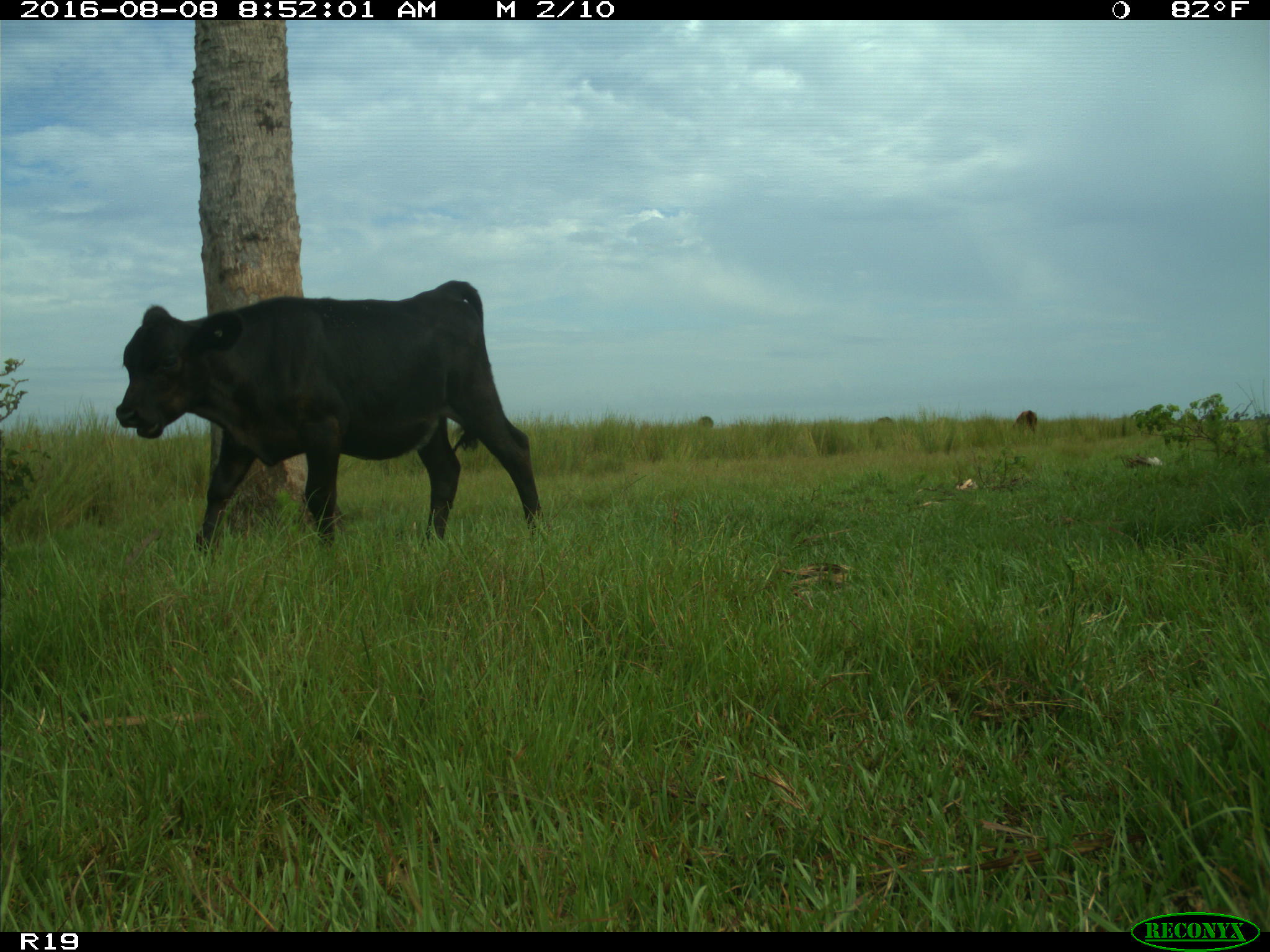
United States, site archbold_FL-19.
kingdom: Animalia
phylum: Chordata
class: Mammalia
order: Artiodactyla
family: Bovidae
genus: Bos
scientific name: Bos taurus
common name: domestic cow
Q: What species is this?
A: Bos taurus (domestic cow).